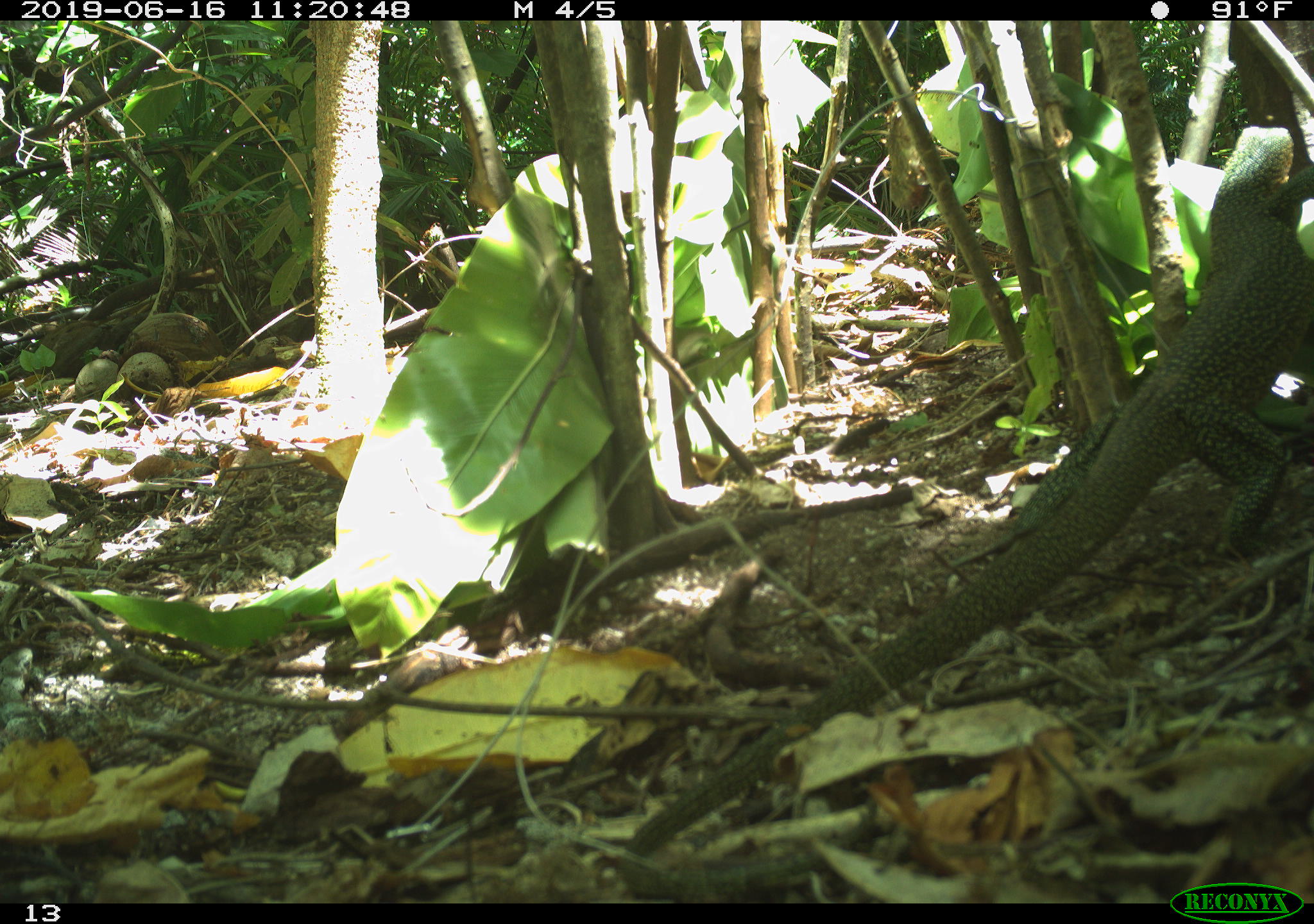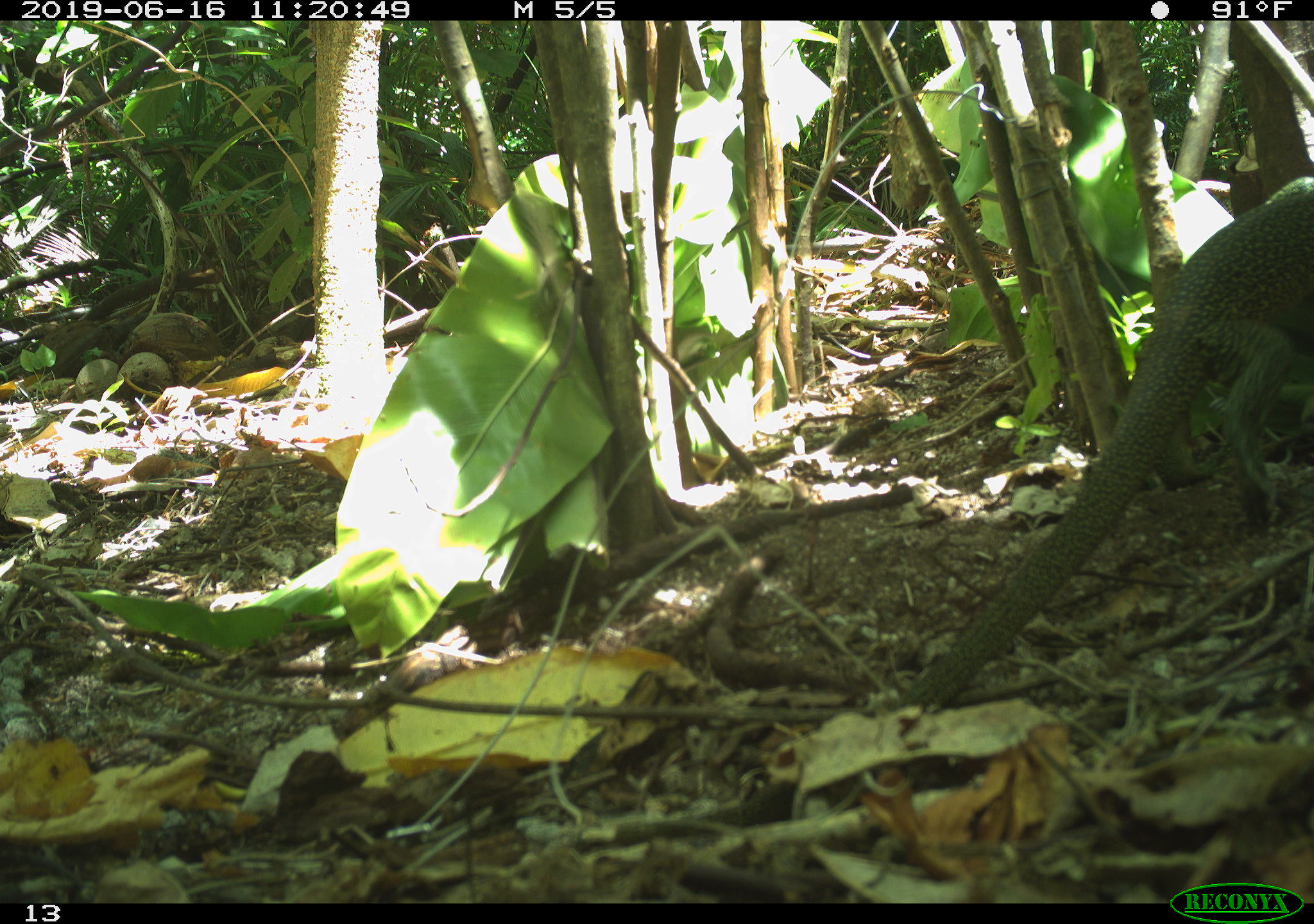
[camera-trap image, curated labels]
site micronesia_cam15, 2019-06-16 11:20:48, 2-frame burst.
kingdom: Animalia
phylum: Chordata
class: Reptilia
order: Squamata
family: Varanidae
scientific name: Varanidae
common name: monitor lizard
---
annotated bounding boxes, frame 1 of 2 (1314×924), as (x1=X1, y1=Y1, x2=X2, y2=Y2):
monitor lizard: (x1=626, y1=110, x2=1313, y2=860)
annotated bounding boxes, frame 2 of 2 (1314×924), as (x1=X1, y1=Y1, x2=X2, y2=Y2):
monitor lizard: (x1=916, y1=161, x2=1314, y2=718)